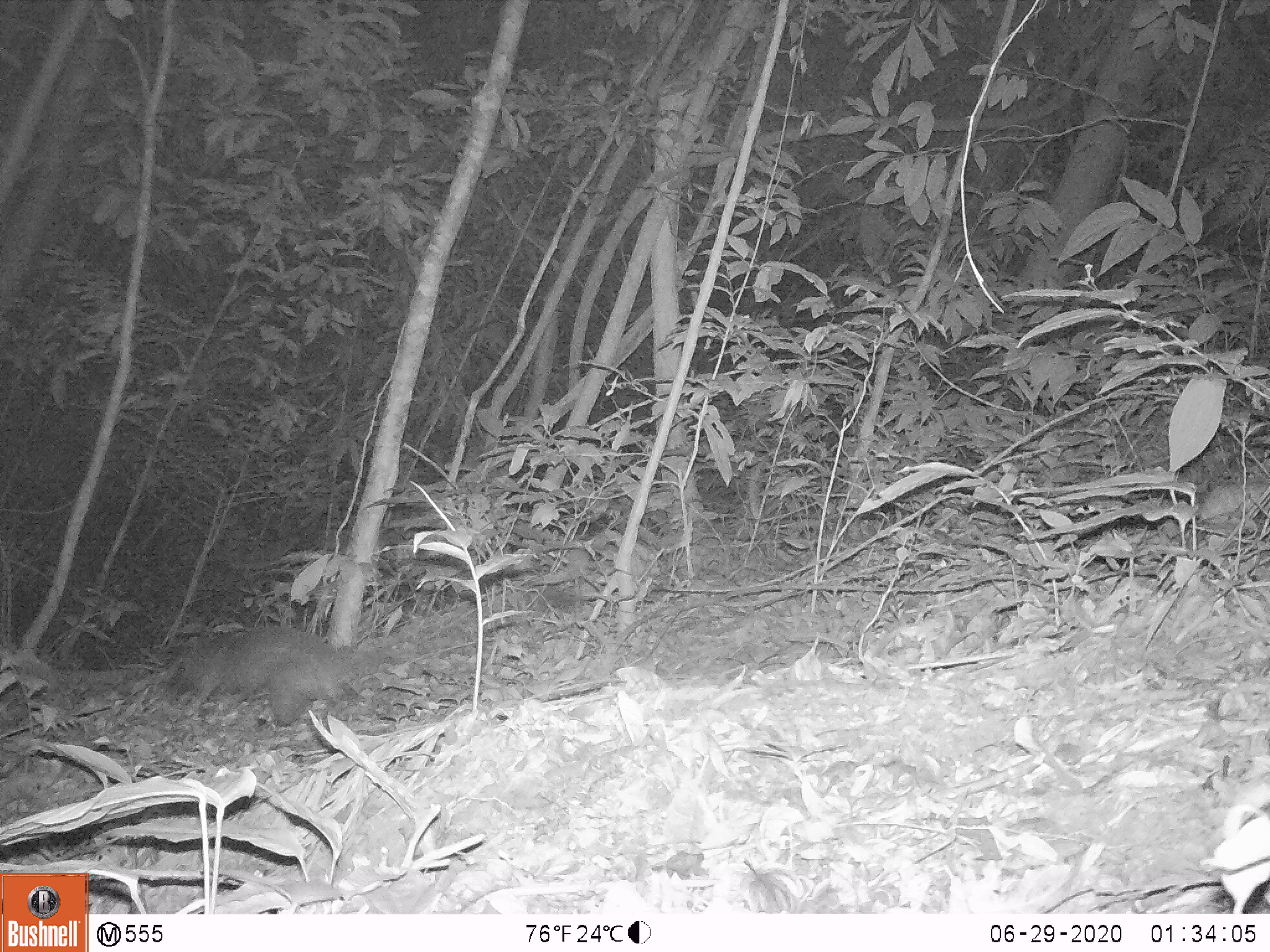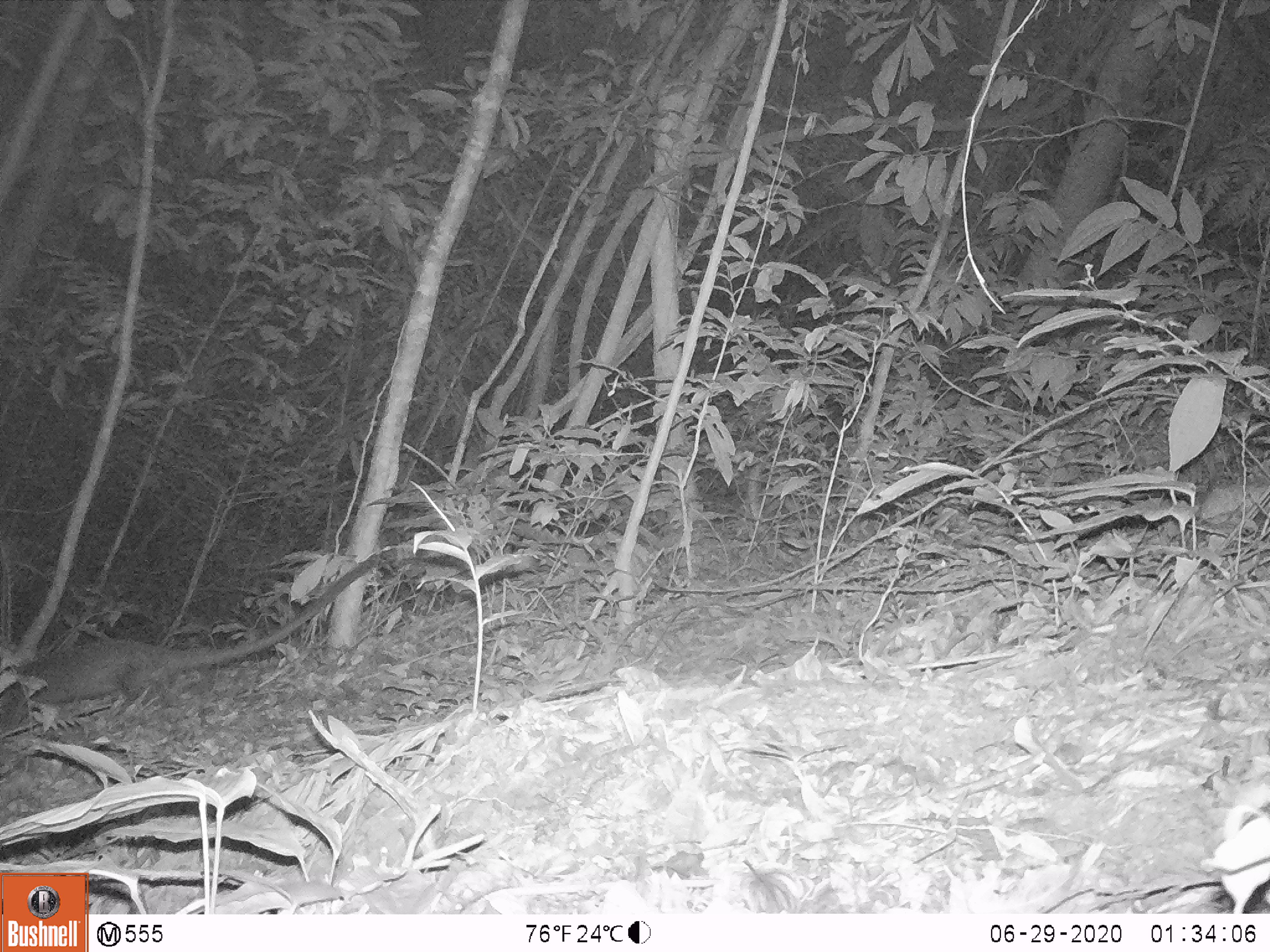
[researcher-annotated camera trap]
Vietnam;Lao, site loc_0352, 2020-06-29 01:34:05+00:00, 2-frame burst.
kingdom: Animalia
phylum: Chordata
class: Mammalia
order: Carnivora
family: Viverridae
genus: Paguma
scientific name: Paguma larvata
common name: masked palm civet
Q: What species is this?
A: Masked palm civet (Paguma larvata).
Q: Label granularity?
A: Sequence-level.